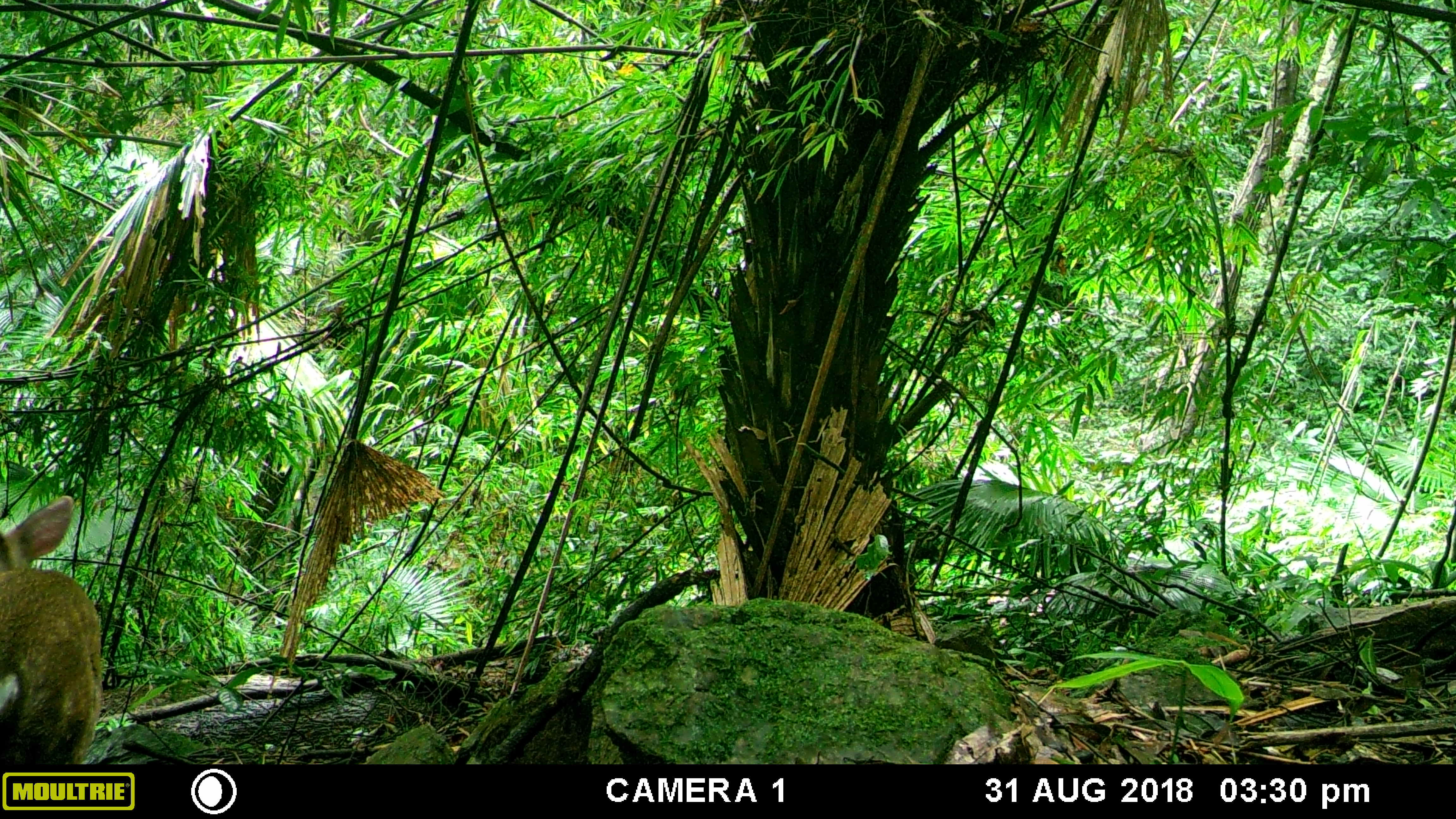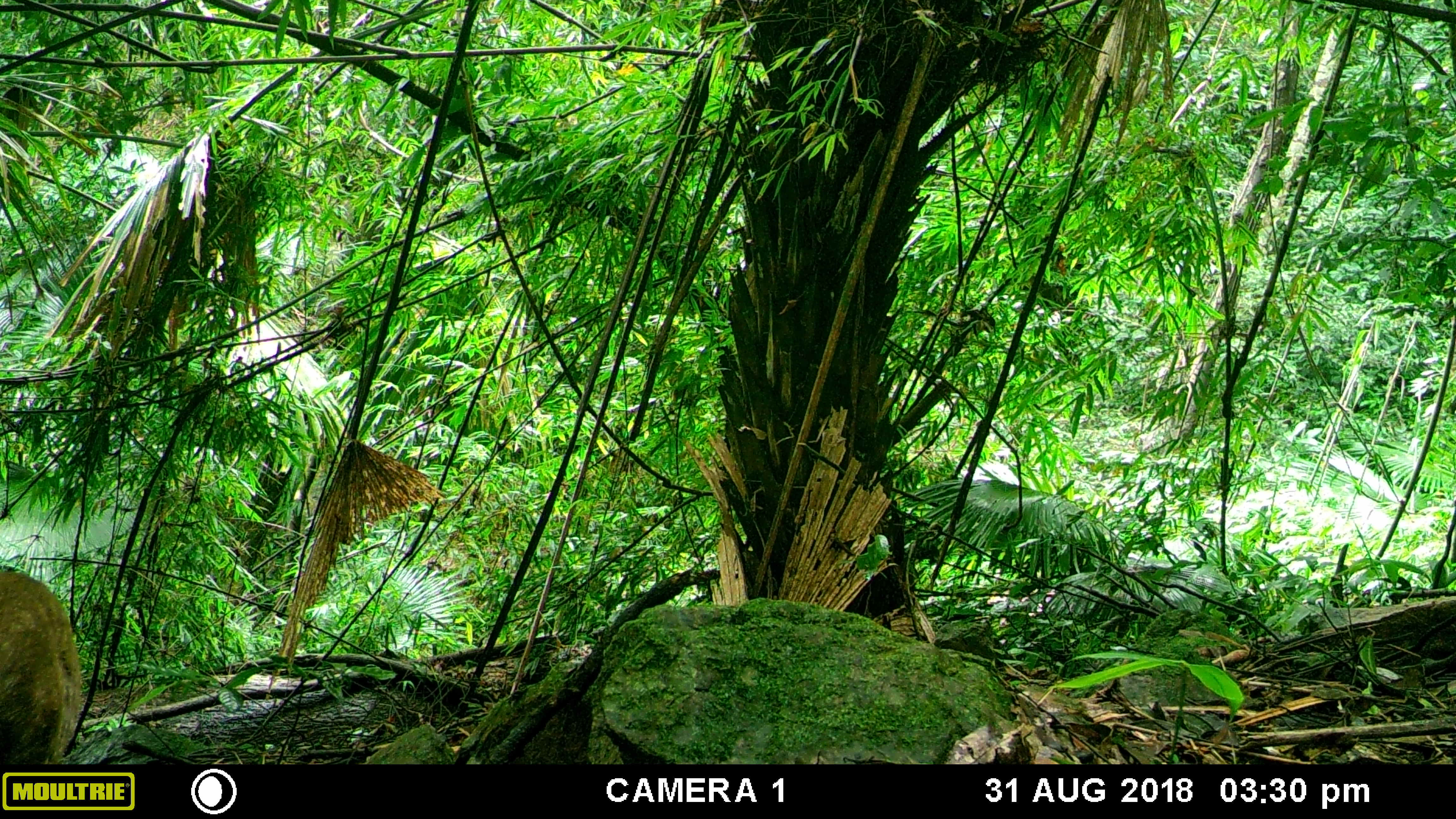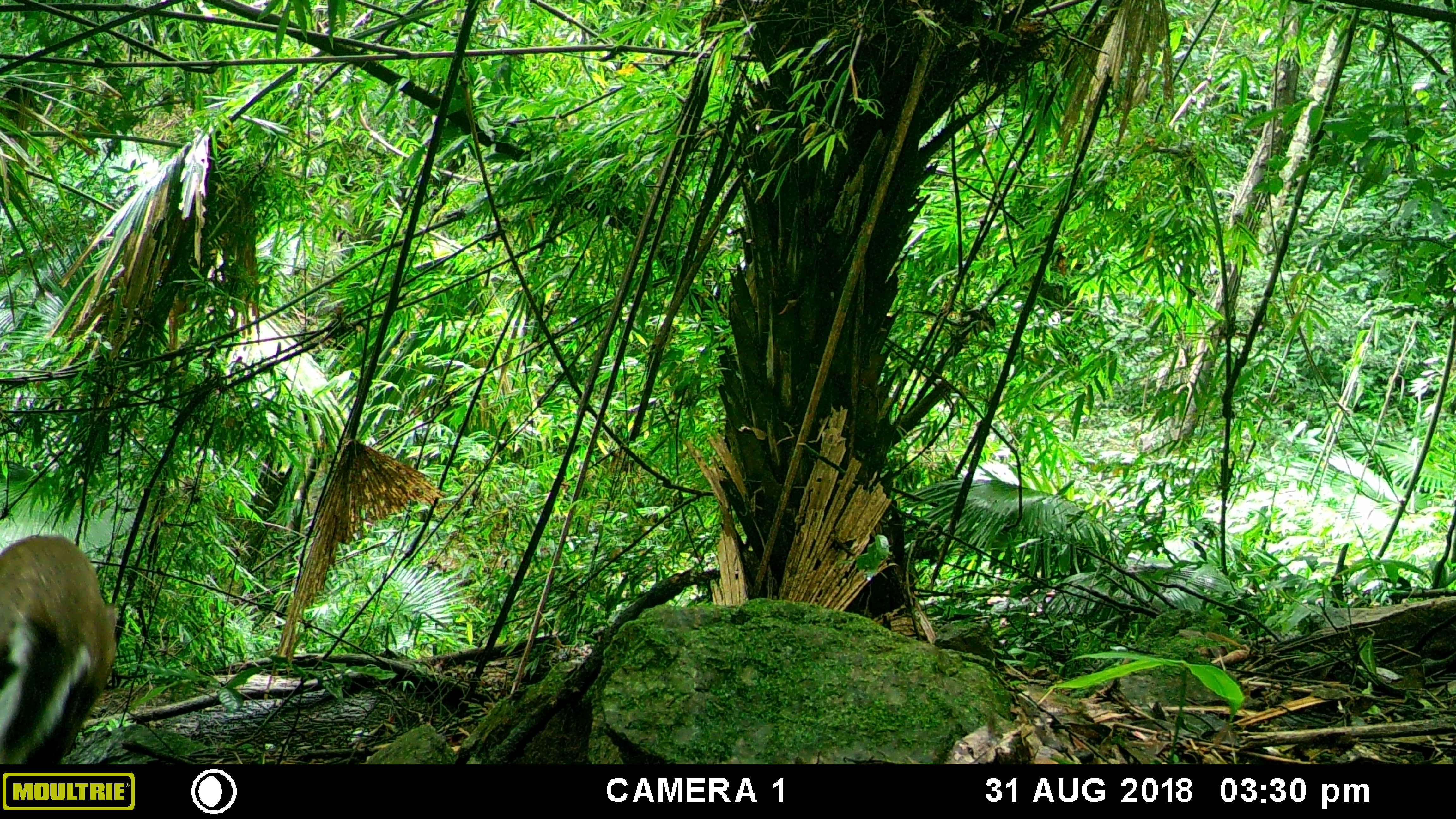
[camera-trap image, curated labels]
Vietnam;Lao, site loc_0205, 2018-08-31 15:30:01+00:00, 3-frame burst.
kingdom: Animalia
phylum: Chordata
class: Mammalia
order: Artiodactyla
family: Cervidae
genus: Muntiacus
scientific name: Muntiacus rooseveltorum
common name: roosevelt's muntjac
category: roosevelts muntjac group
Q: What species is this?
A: Roosevelts muntjac group (roosevelt's muntjac) (Muntiacus rooseveltorum).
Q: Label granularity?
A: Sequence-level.